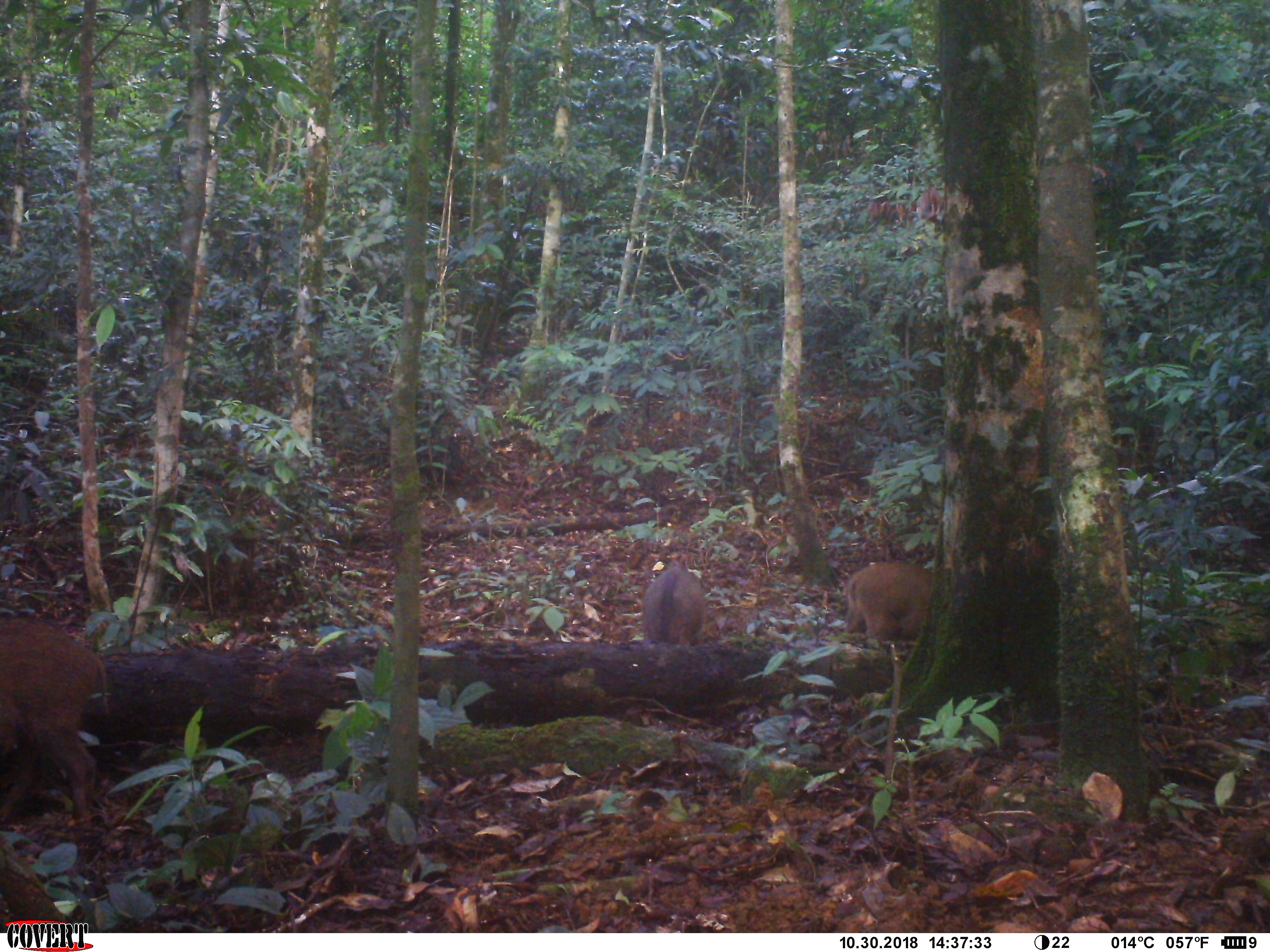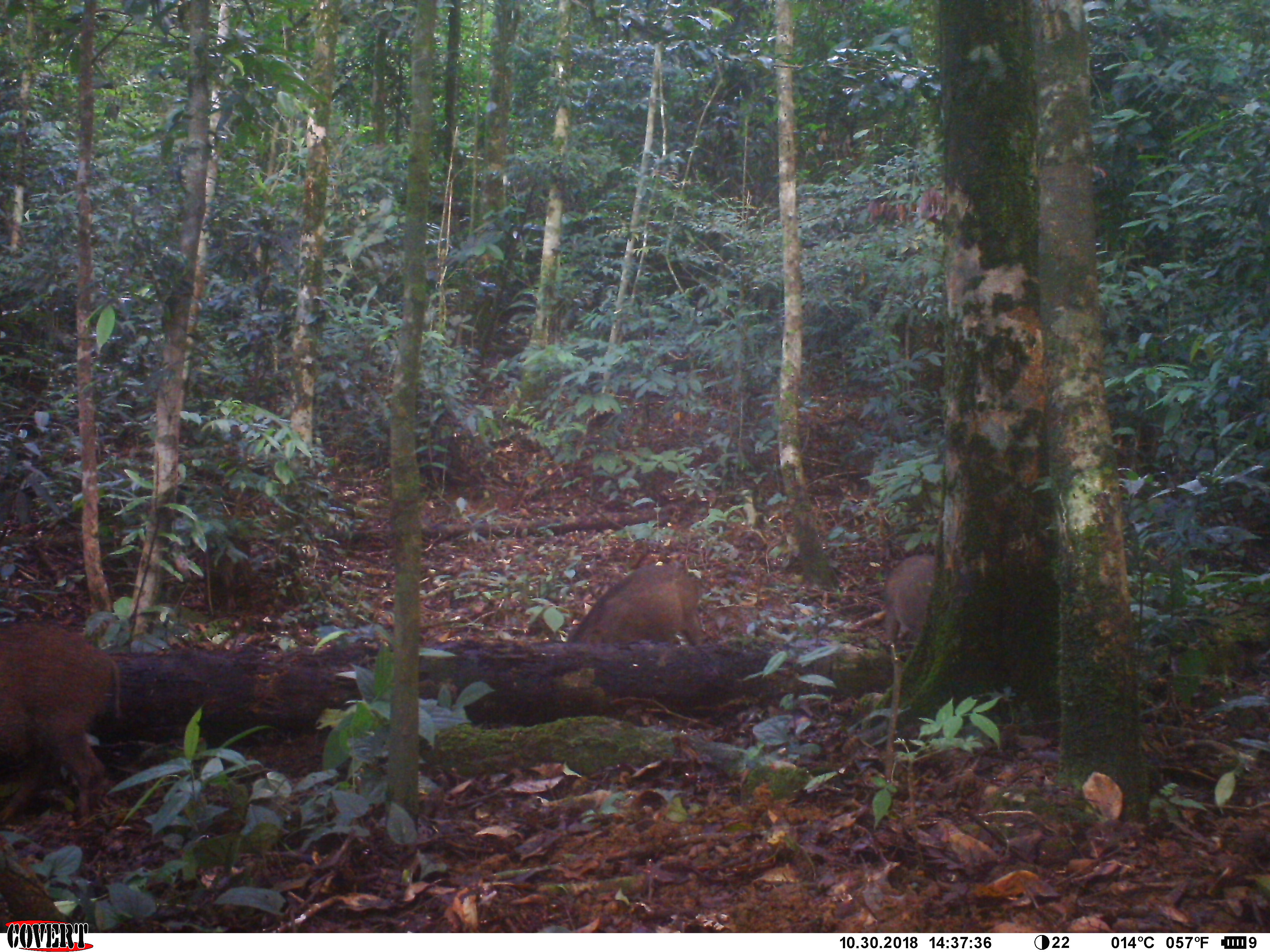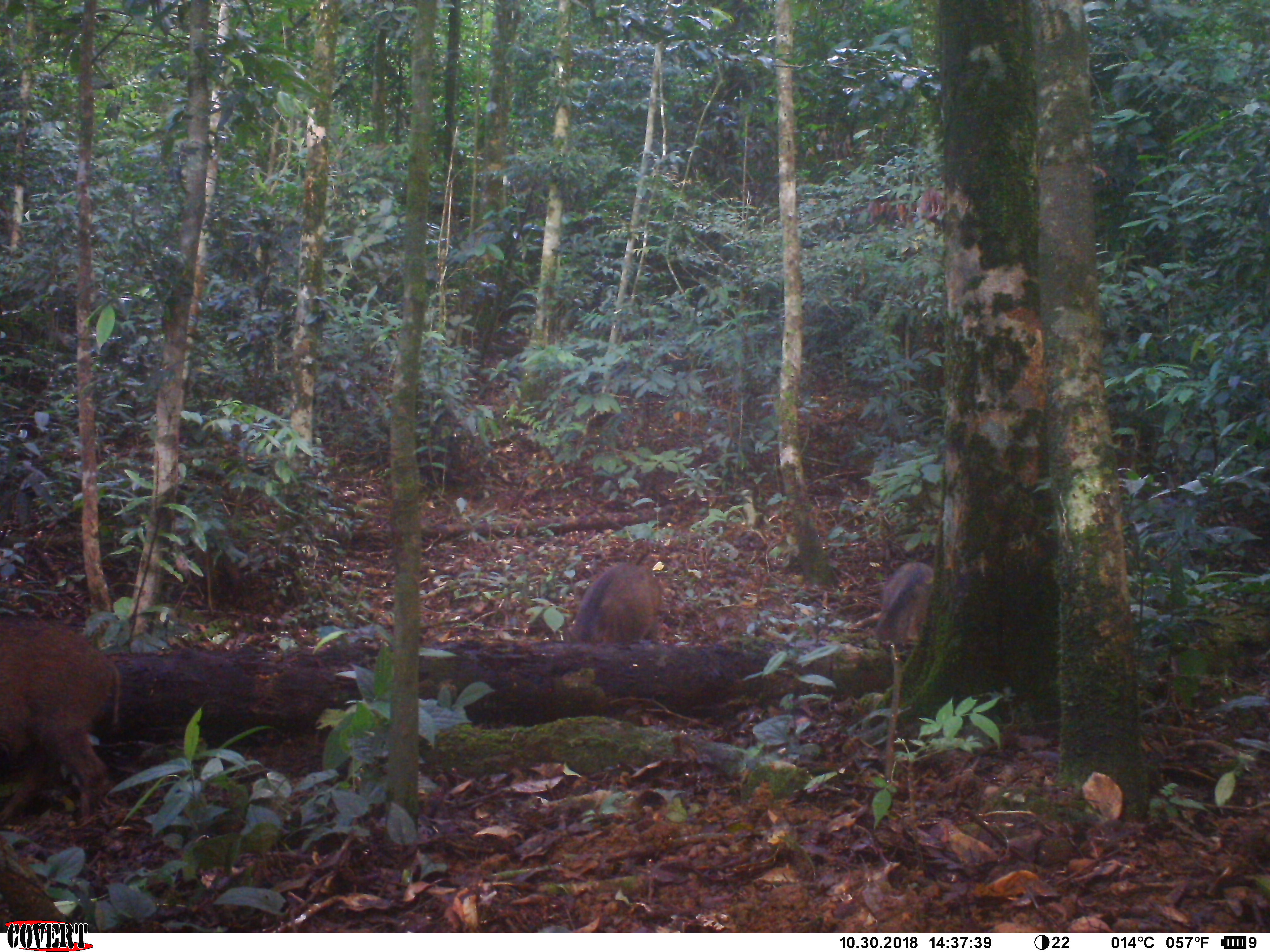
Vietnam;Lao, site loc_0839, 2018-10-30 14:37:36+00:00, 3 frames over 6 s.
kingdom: Animalia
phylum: Chordata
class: Mammalia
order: Artiodactyla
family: Suidae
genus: Sus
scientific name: Sus scrofa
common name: eurasian wild pig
Eurasian wild pig (Sus scrofa). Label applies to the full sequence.